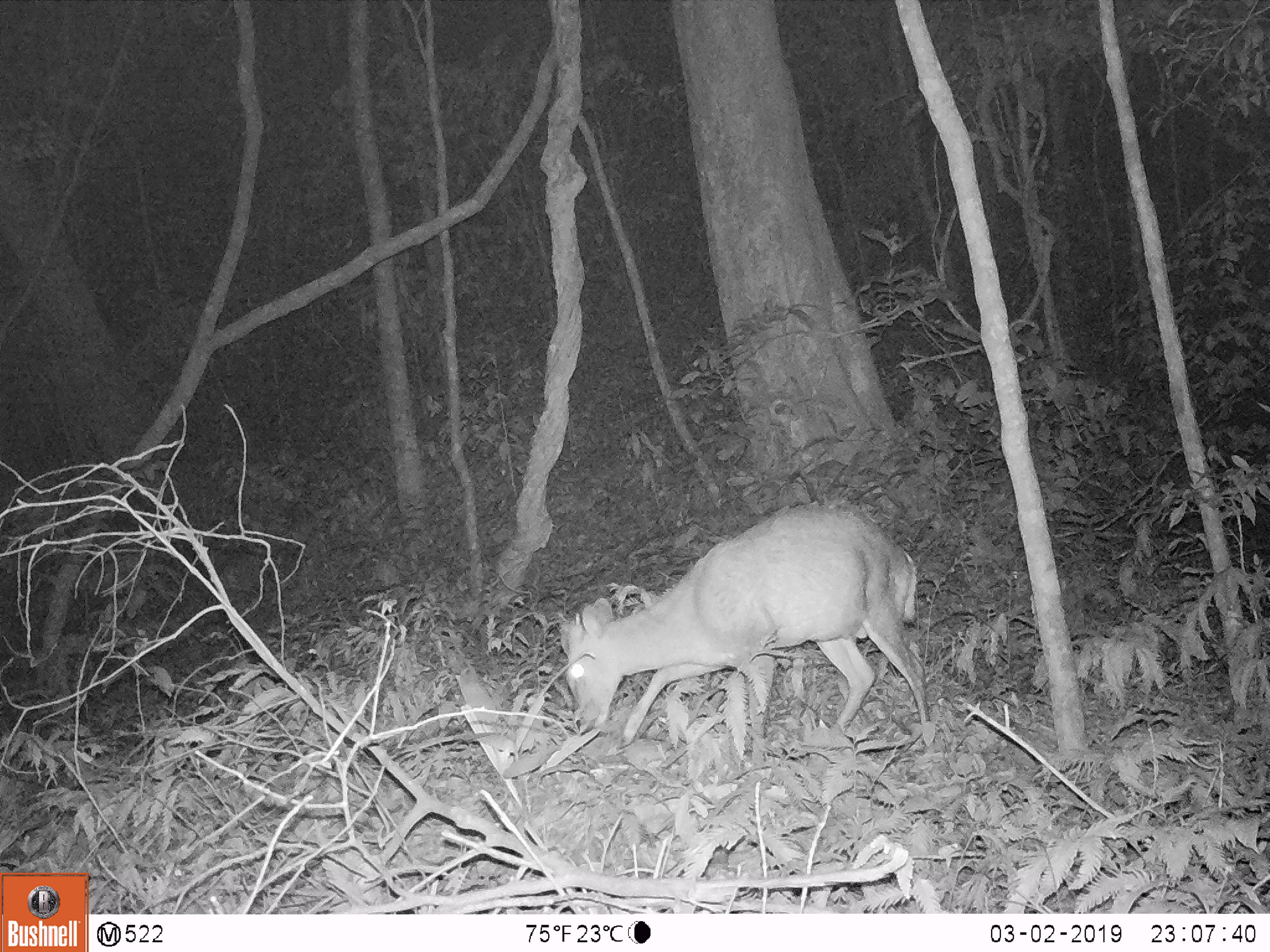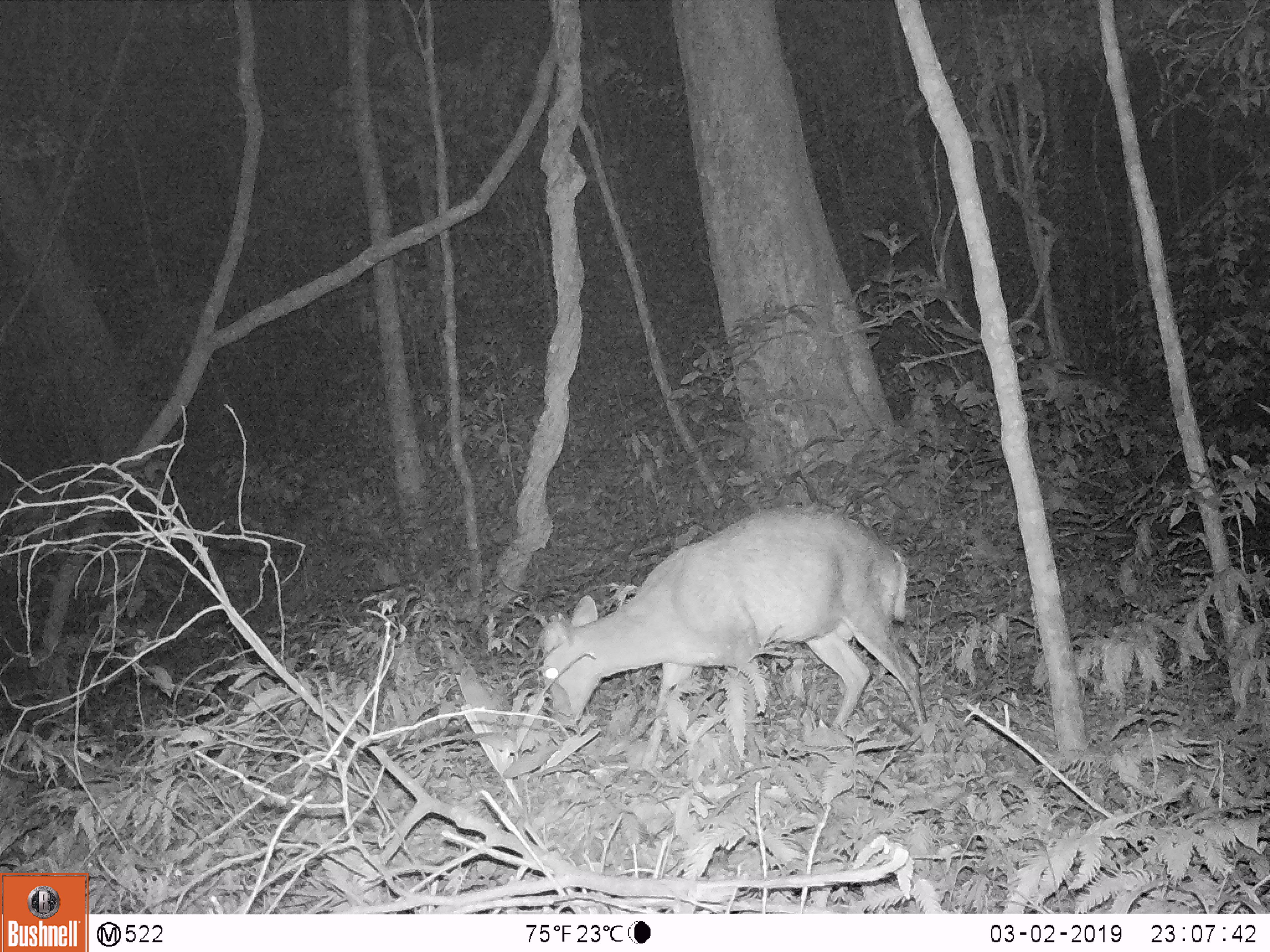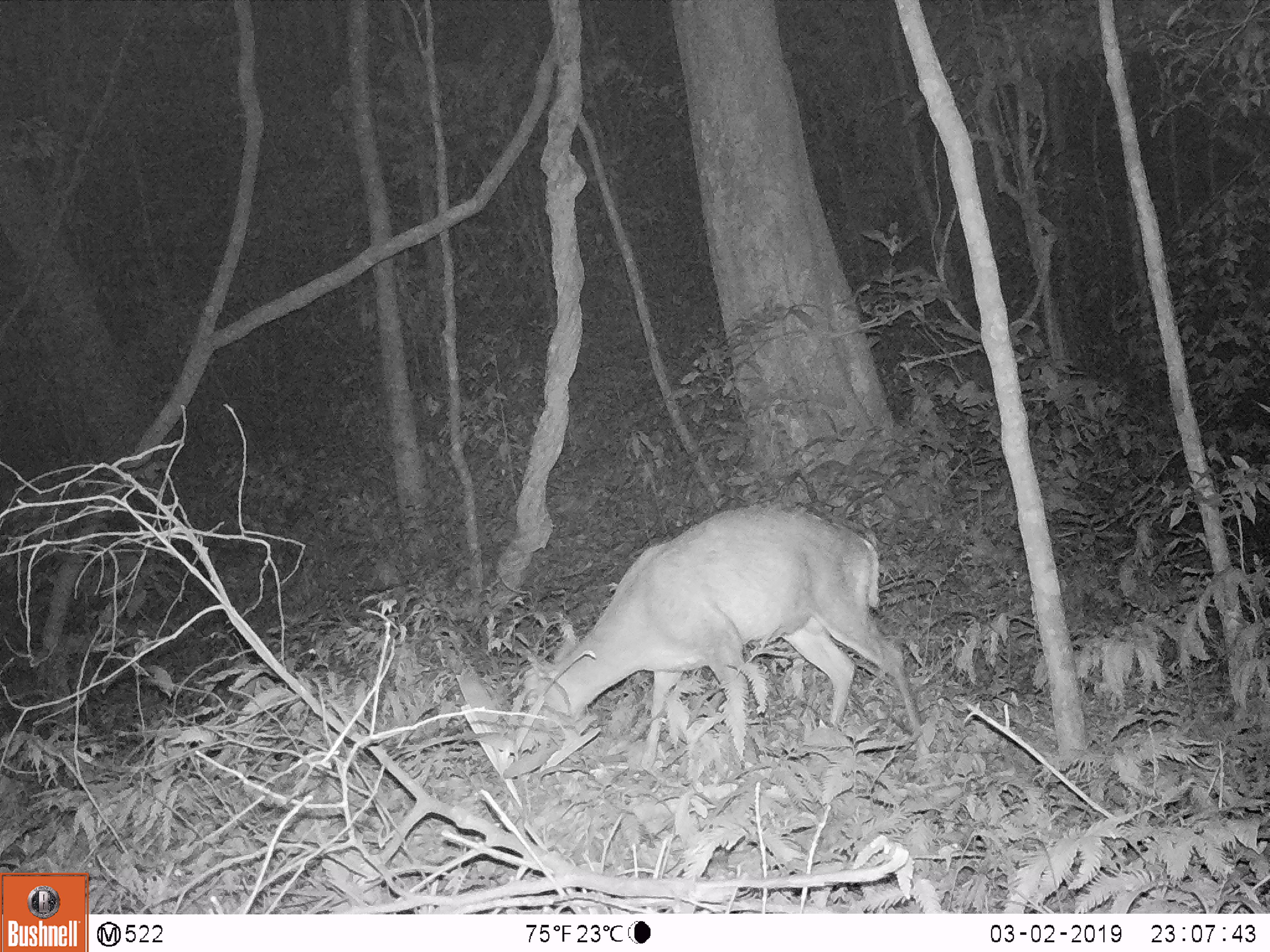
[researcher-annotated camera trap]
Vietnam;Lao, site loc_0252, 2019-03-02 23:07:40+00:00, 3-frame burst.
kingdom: Animalia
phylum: Chordata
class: Mammalia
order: Artiodactyla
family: Cervidae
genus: Muntiacus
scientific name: Muntiacus rooseveltorum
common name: roosevelt's muntjac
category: roosevelts muntjac group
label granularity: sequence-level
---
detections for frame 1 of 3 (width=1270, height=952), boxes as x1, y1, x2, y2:
roosevelts muntjac group: 557, 503, 934, 758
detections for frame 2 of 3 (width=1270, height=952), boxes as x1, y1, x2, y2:
roosevelts muntjac group: 537, 502, 933, 769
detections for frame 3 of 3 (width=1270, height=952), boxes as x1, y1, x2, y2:
roosevelts muntjac group: 508, 499, 924, 760